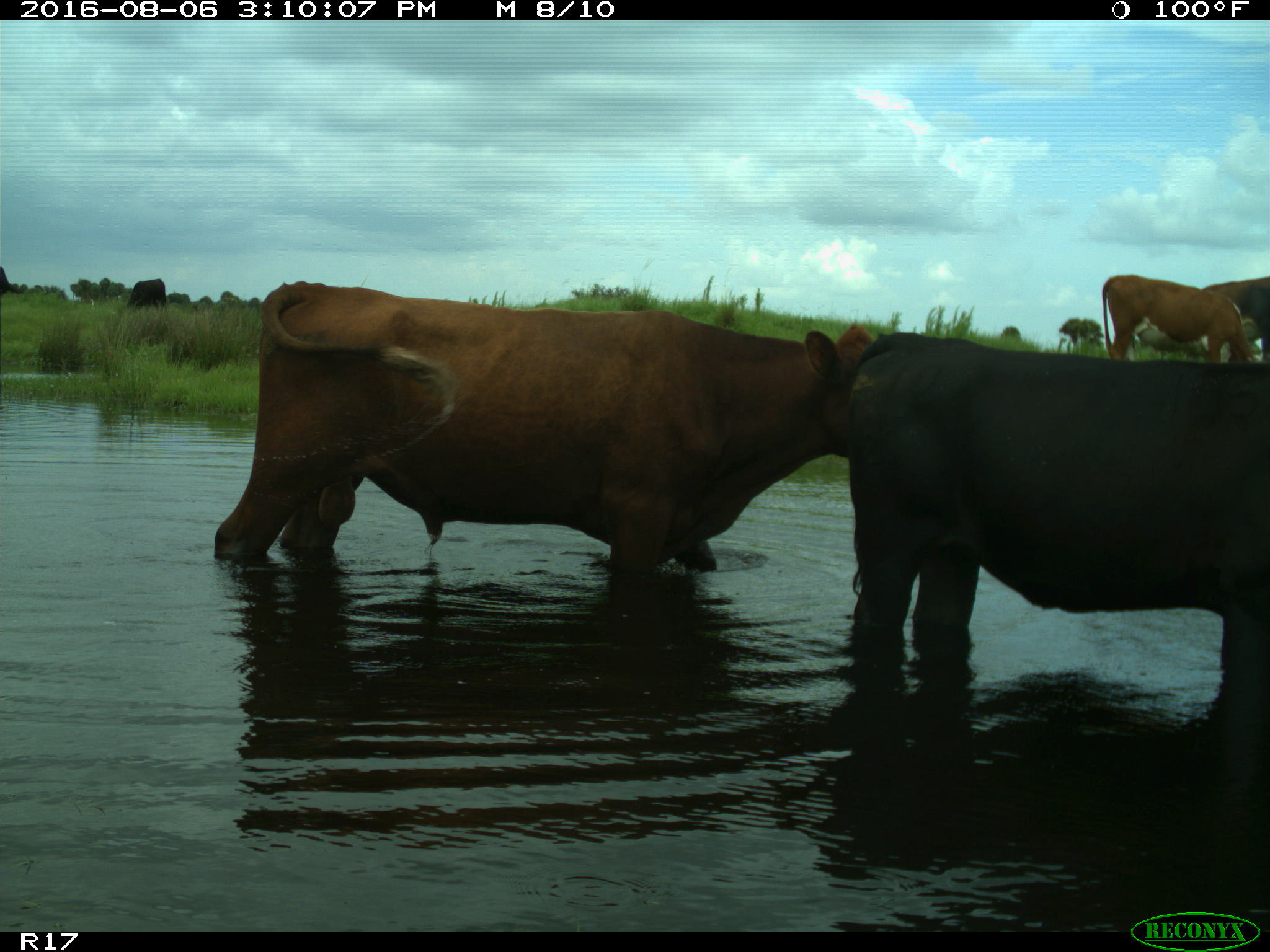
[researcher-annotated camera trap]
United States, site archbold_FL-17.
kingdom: Animalia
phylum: Chordata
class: Mammalia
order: Artiodactyla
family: Bovidae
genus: Bos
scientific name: Bos taurus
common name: domestic cow